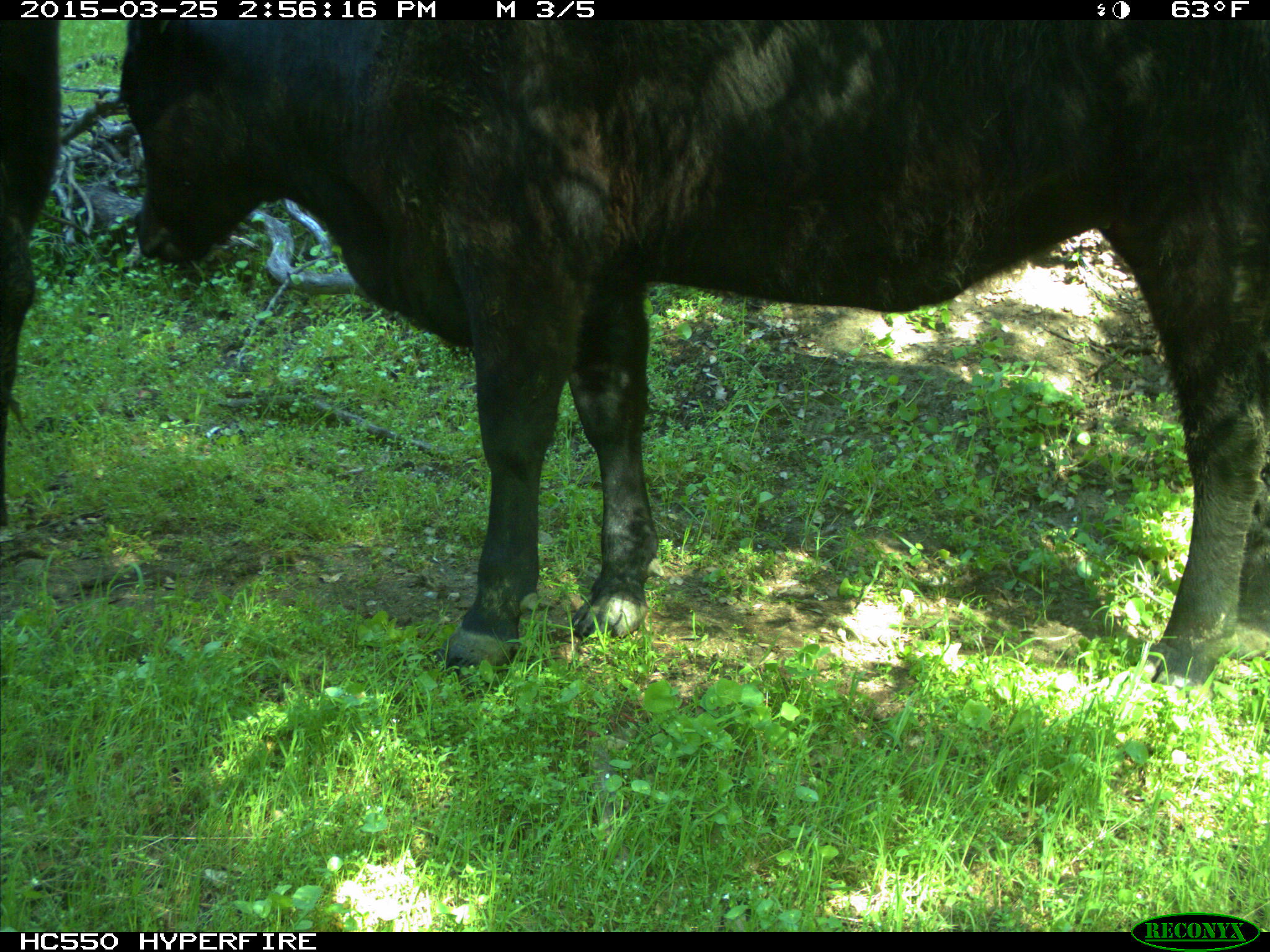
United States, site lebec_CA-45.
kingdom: Animalia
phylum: Chordata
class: Mammalia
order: Artiodactyla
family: Bovidae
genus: Bos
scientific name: Bos taurus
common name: domestic cow